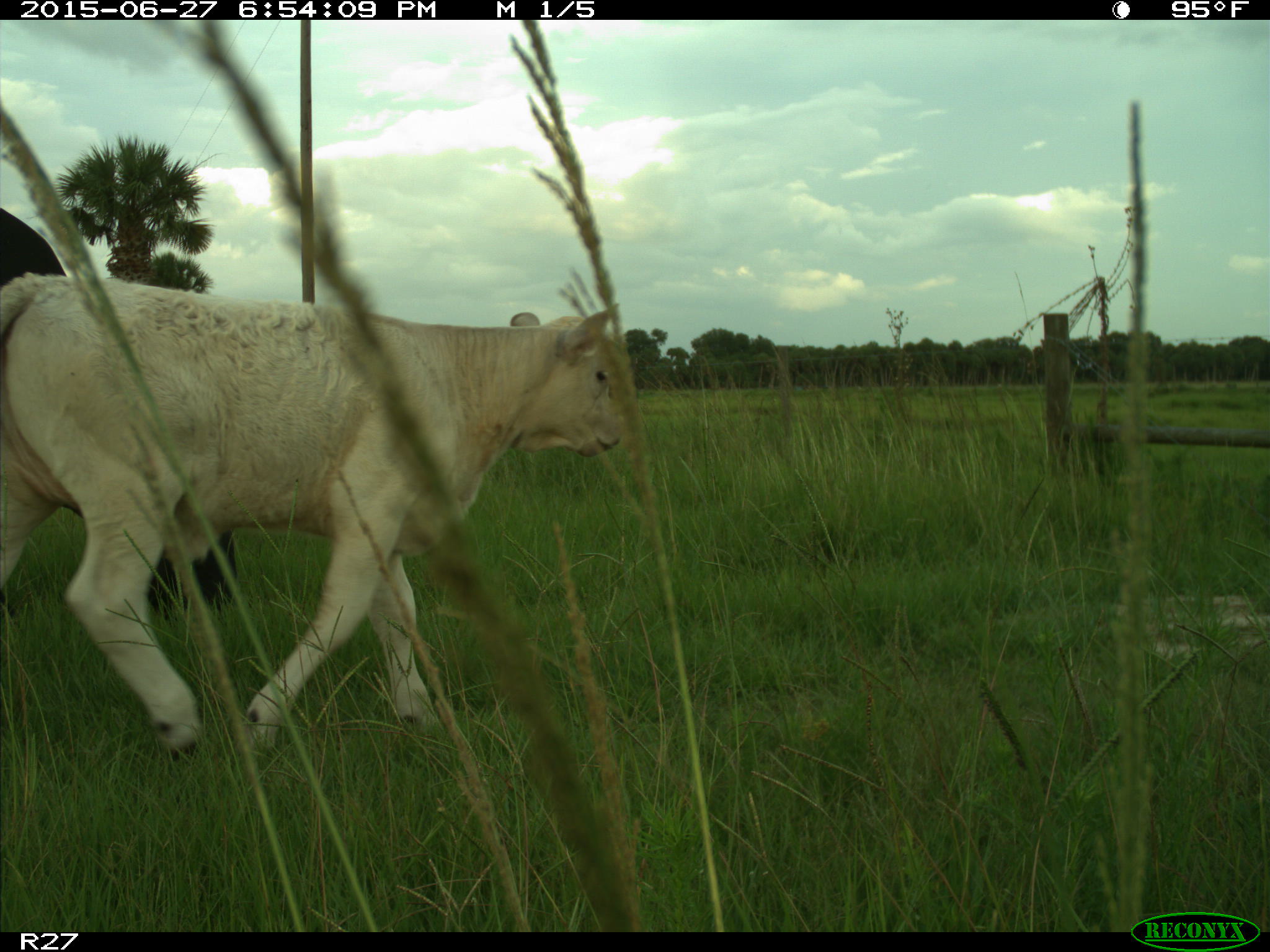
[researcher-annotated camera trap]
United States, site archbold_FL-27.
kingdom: Animalia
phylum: Chordata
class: Mammalia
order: Artiodactyla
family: Bovidae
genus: Bos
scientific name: Bos taurus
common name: domestic cow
Bos taurus (domestic cow).